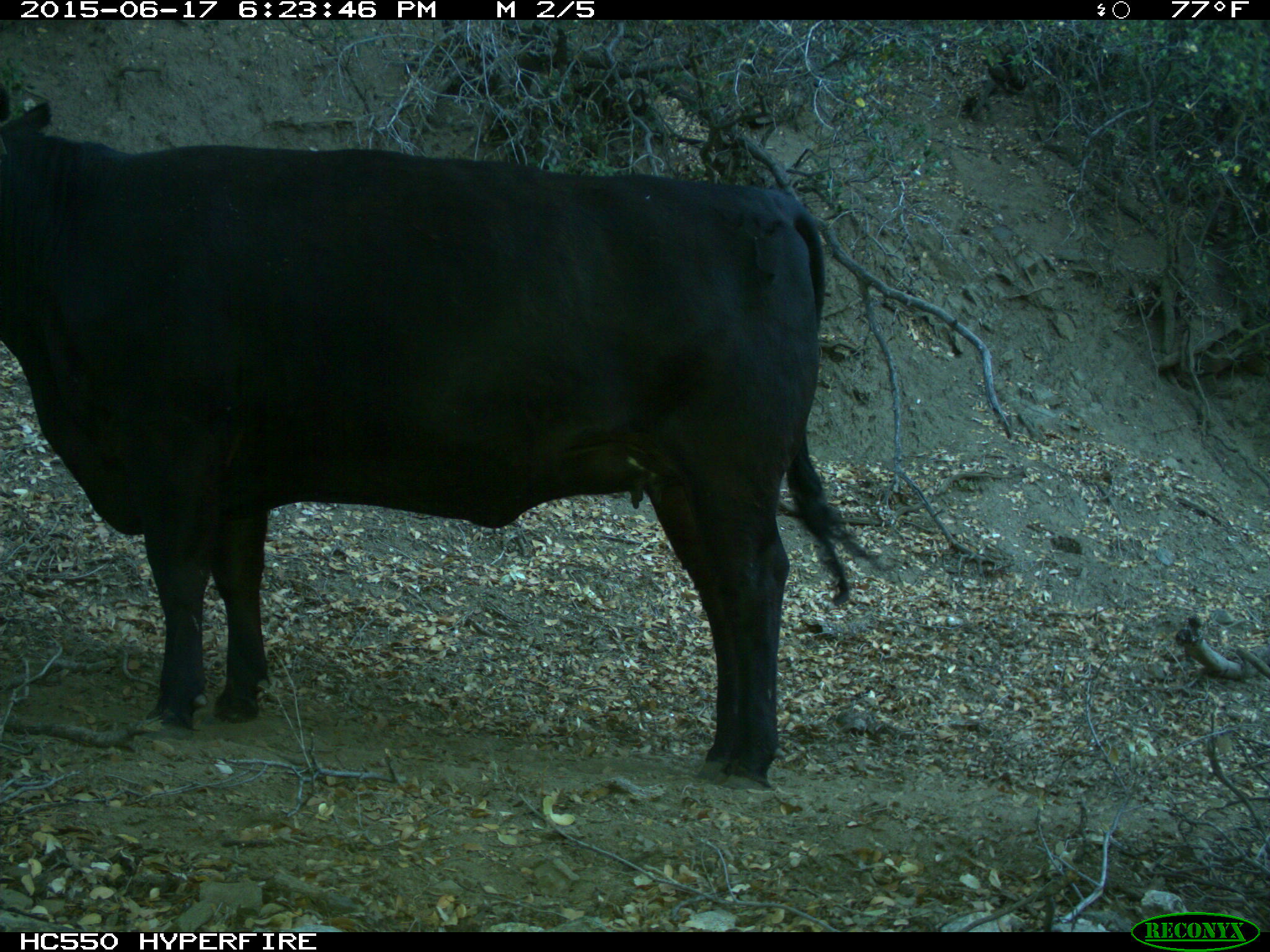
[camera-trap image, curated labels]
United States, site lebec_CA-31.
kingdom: Animalia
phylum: Chordata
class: Mammalia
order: Artiodactyla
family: Bovidae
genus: Bos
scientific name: Bos taurus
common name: domestic cow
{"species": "Bos taurus (domestic cow)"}